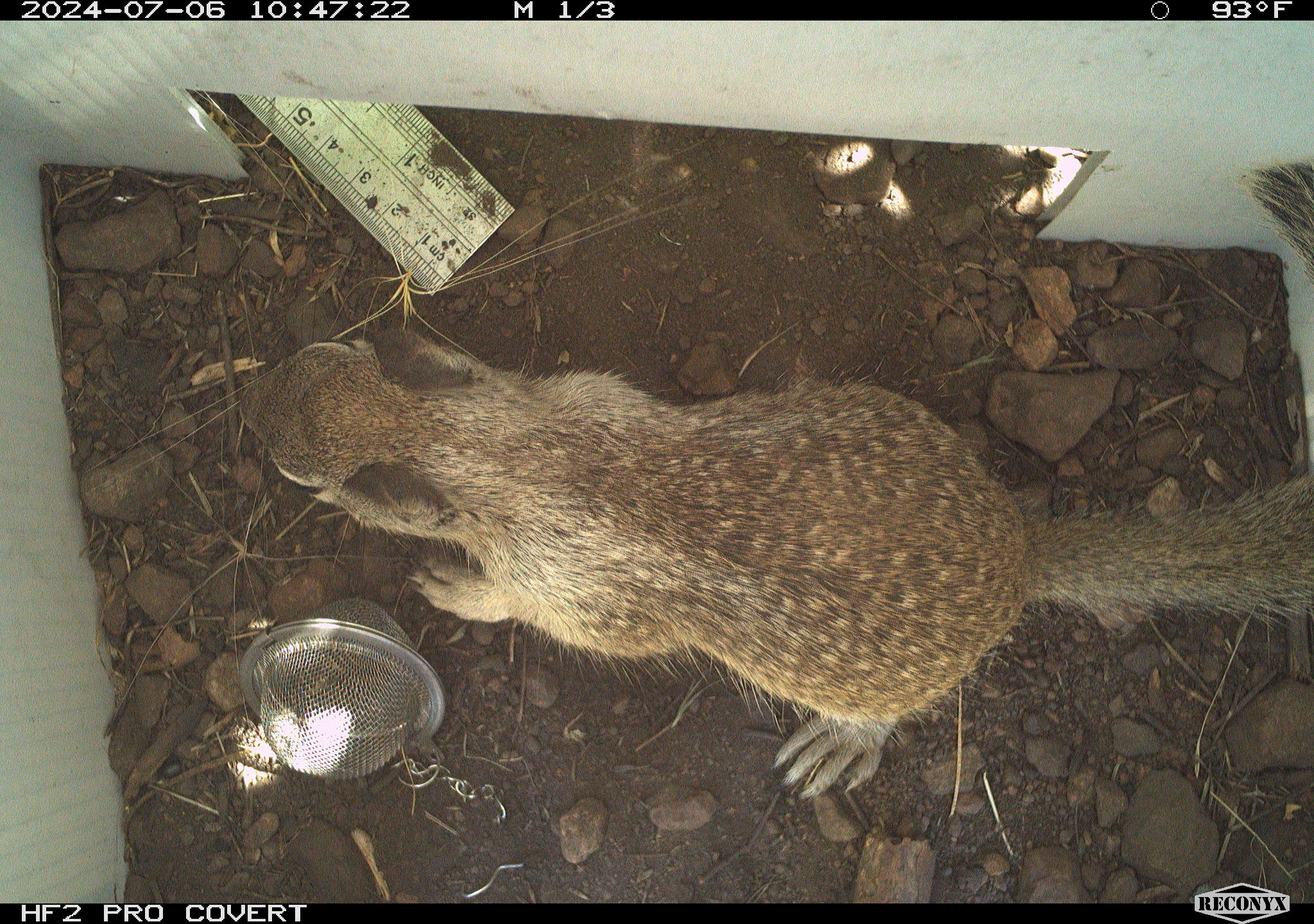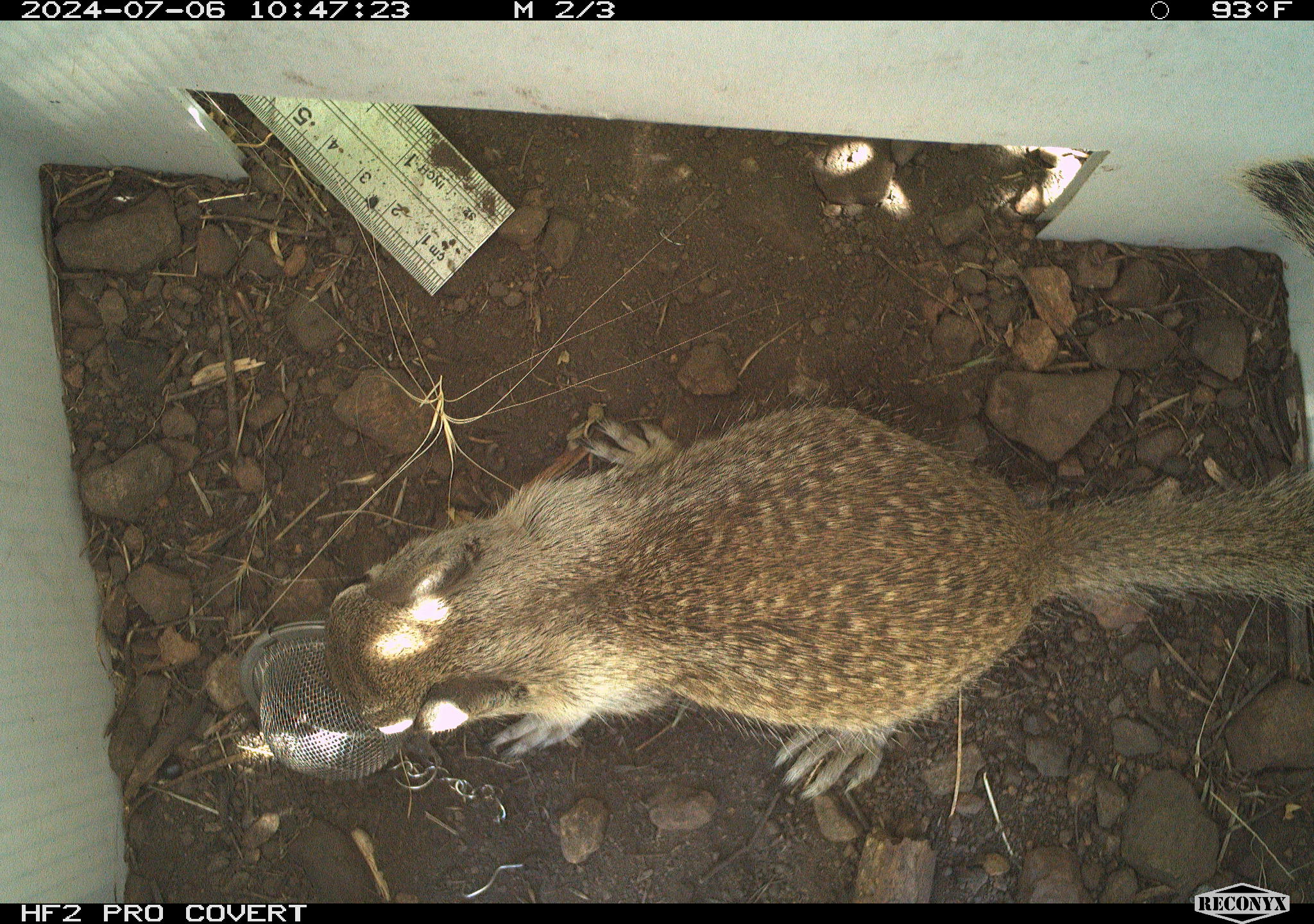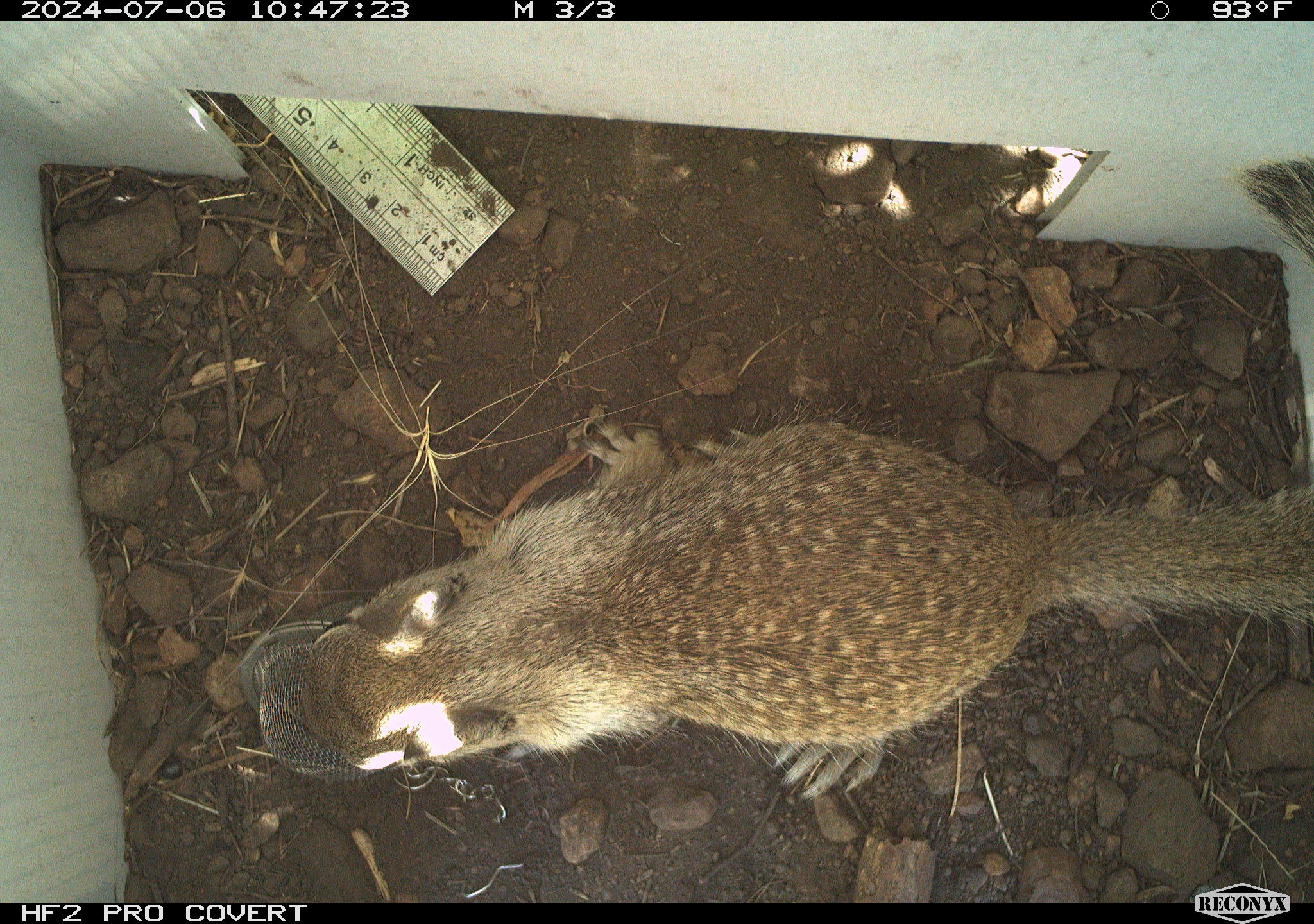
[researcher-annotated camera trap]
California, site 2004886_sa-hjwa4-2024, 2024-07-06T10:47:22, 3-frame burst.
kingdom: Animalia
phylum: Chordata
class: Mammalia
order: Rodentia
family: Sciuridae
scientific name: Sciuridae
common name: squirrels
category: sciuridae family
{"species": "sciuridae family (squirrels) (Sciuridae)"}